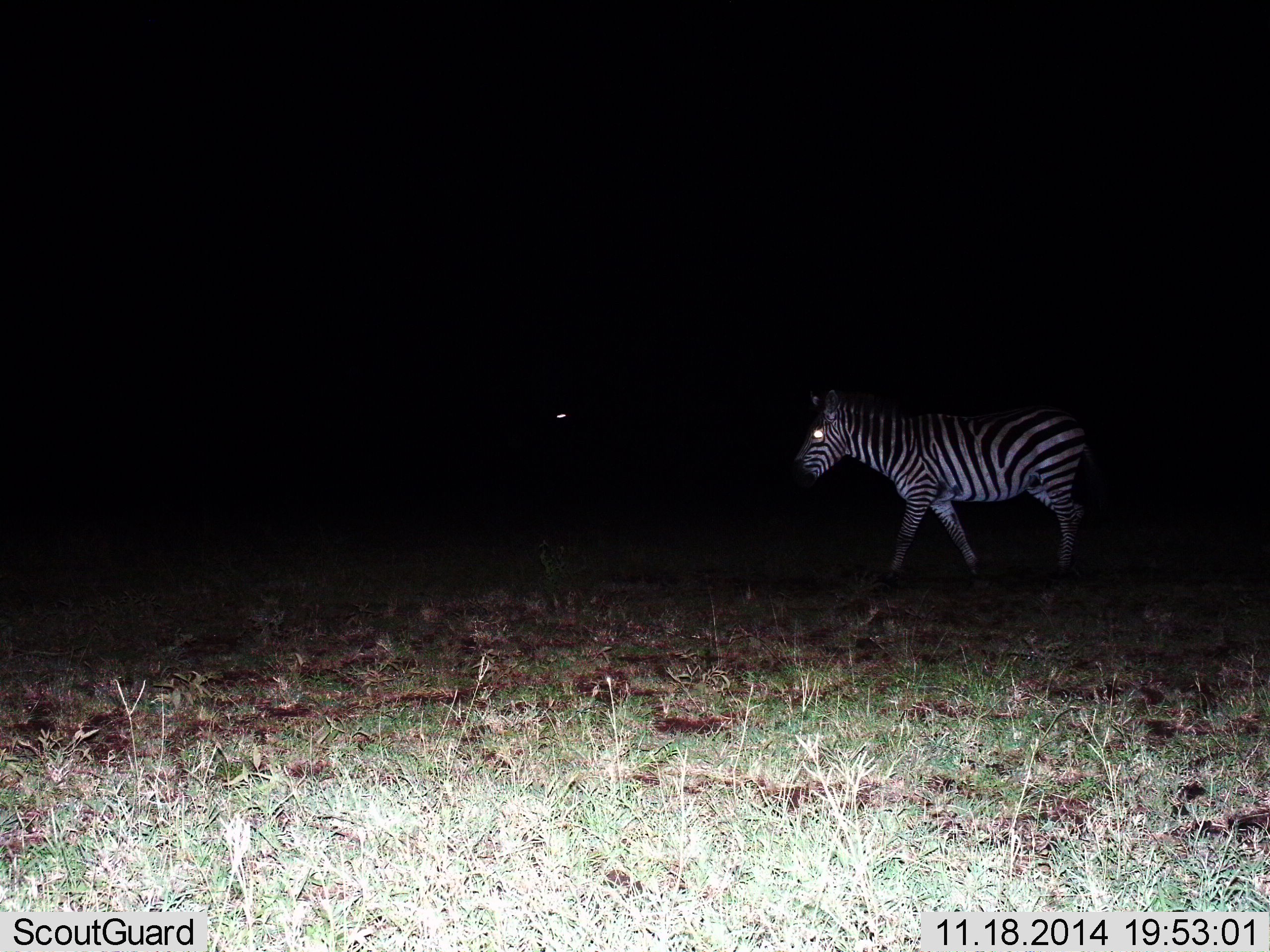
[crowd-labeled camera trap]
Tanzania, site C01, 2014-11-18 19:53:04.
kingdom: Animalia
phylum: Chordata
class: Mammalia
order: Perissodactyla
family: Equidae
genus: Equus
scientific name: Equus quagga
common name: plains zebra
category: zebra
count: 1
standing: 30%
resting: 0%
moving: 80%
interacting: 0%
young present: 0%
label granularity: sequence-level